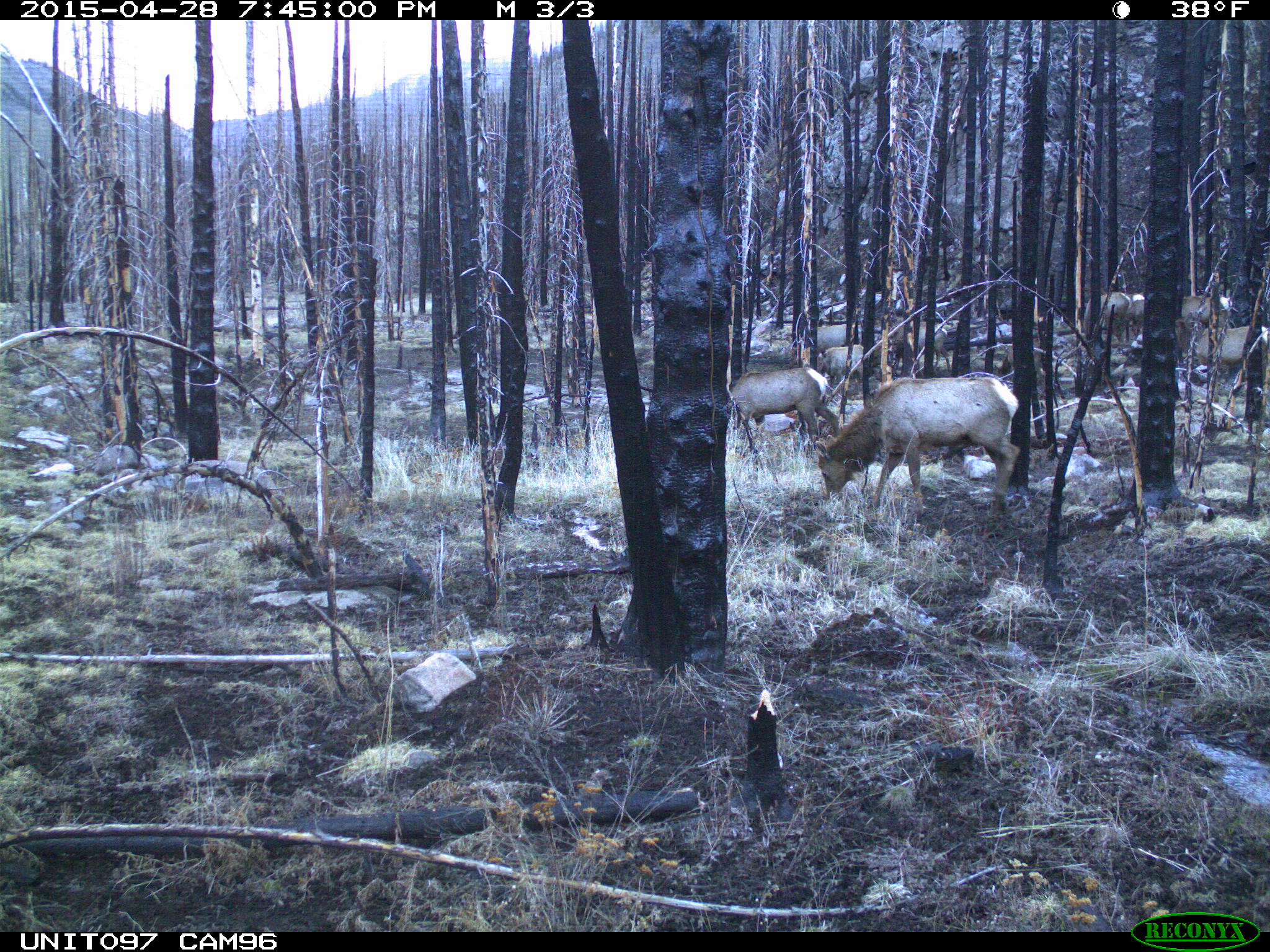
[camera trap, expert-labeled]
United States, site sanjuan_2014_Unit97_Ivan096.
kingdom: Animalia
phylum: Chordata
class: Mammalia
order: Artiodactyla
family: Cervidae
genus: Cervus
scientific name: Cervus elaphus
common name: red deer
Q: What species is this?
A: Cervus elaphus (red deer).